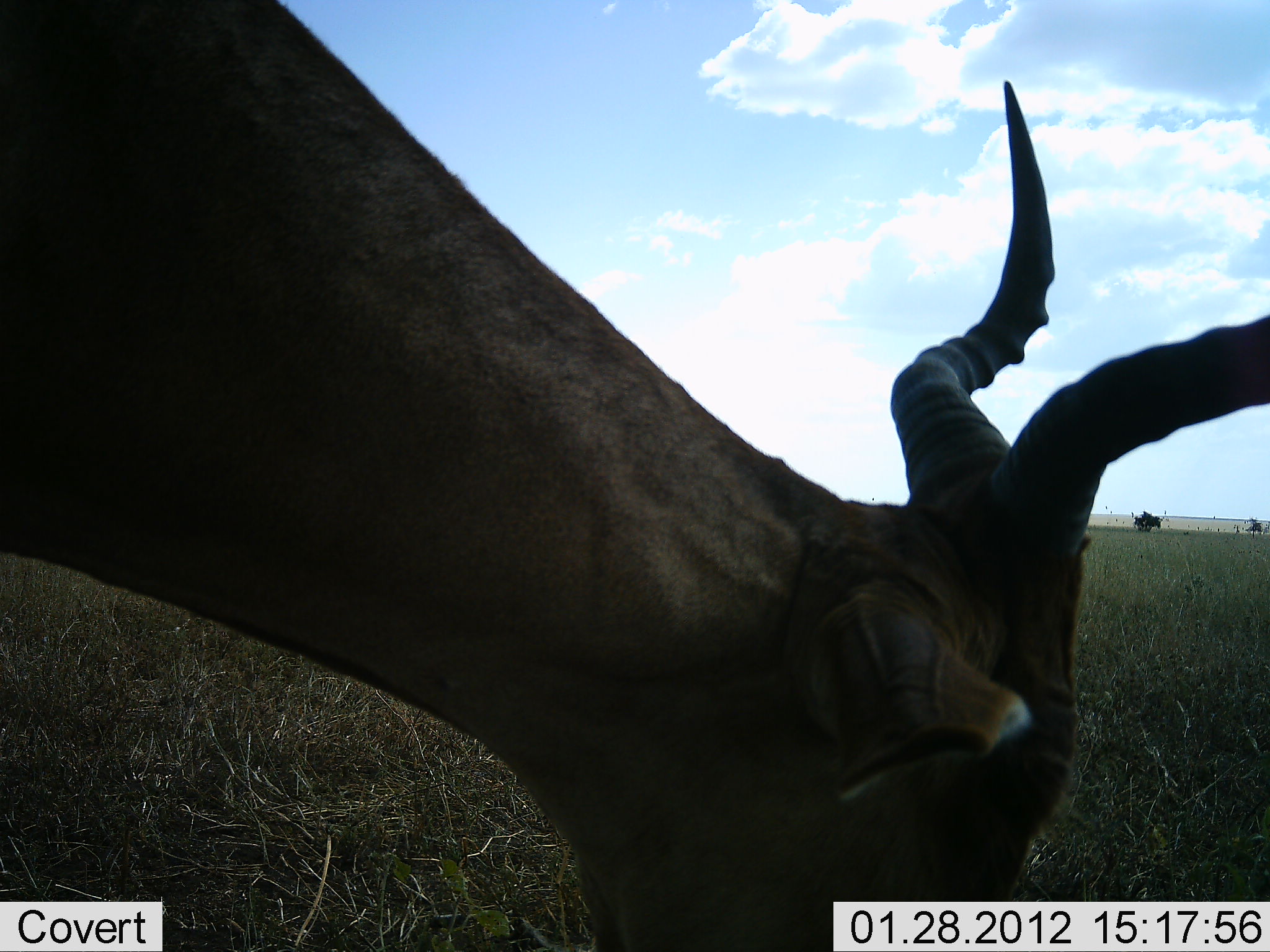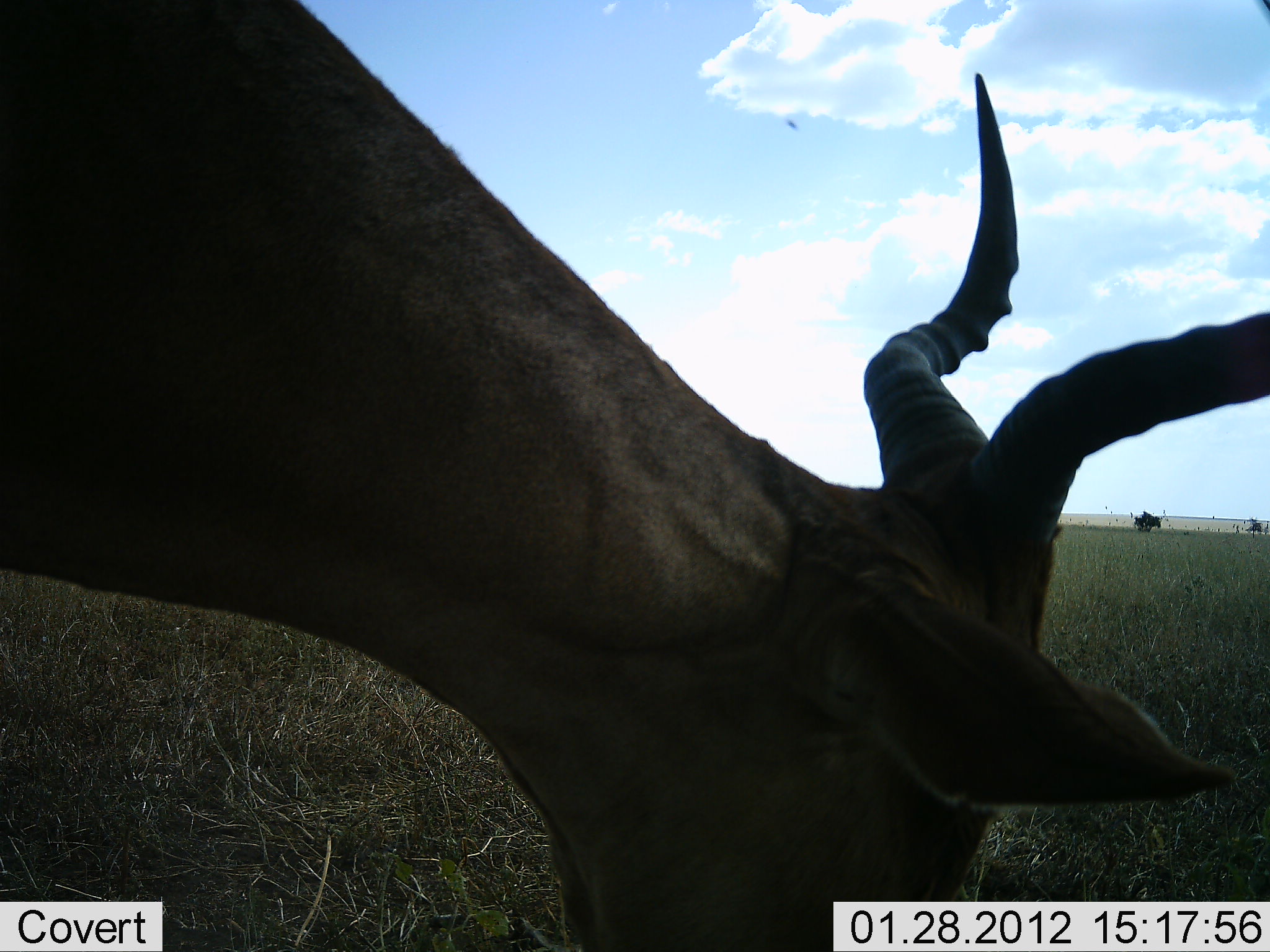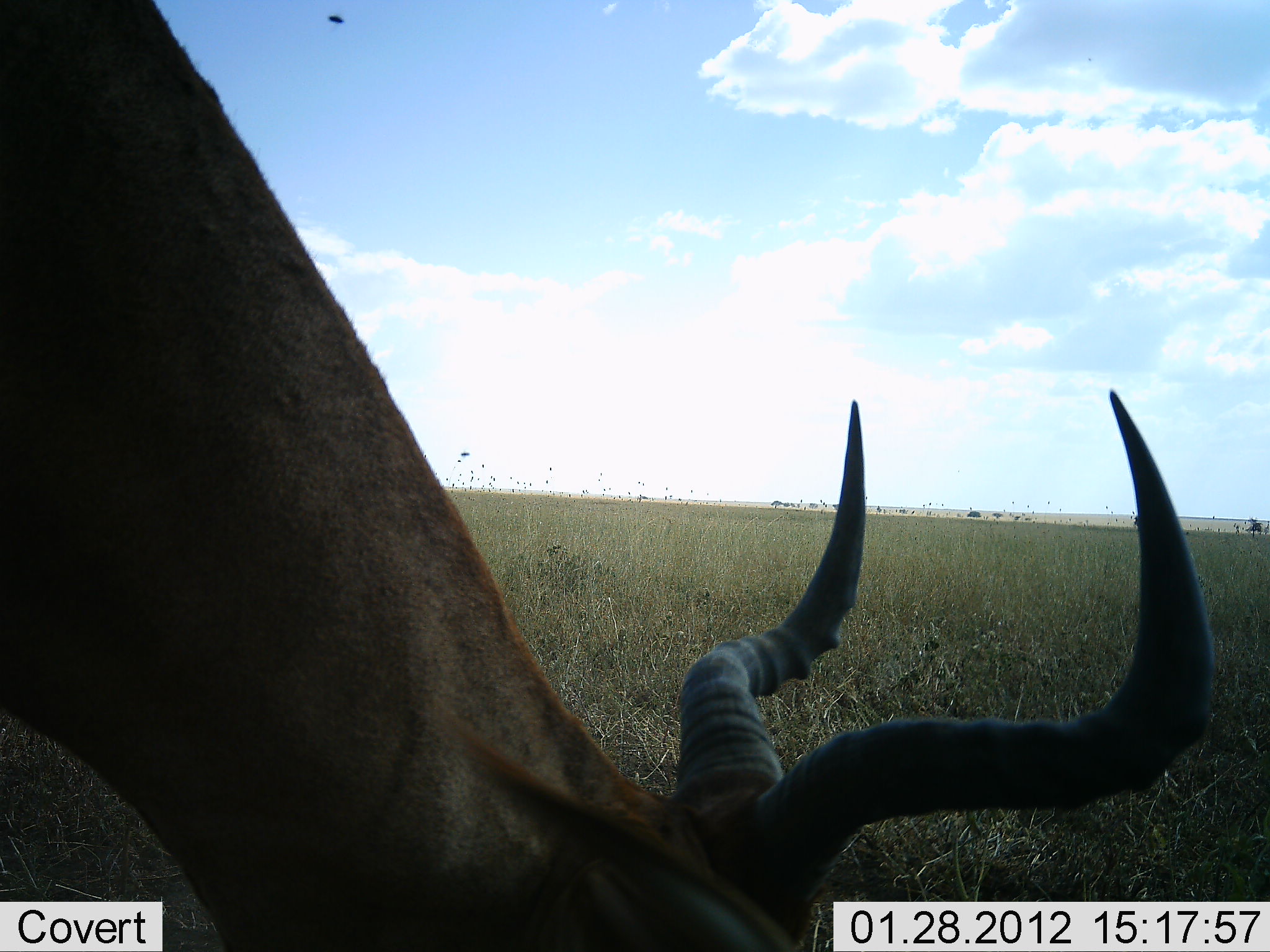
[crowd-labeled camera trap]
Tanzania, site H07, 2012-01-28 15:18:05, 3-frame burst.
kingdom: Animalia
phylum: Chordata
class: Mammalia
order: Artiodactyla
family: Bovidae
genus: Alcelaphus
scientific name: Alcelaphus buselaphus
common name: hartebeest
Hartebeest (Alcelaphus buselaphus), count 1. Behavior (volunteer vote fractions): standing 50%, resting 0%, moving 0%, interacting 0%. Young present (vote fraction): 0%. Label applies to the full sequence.